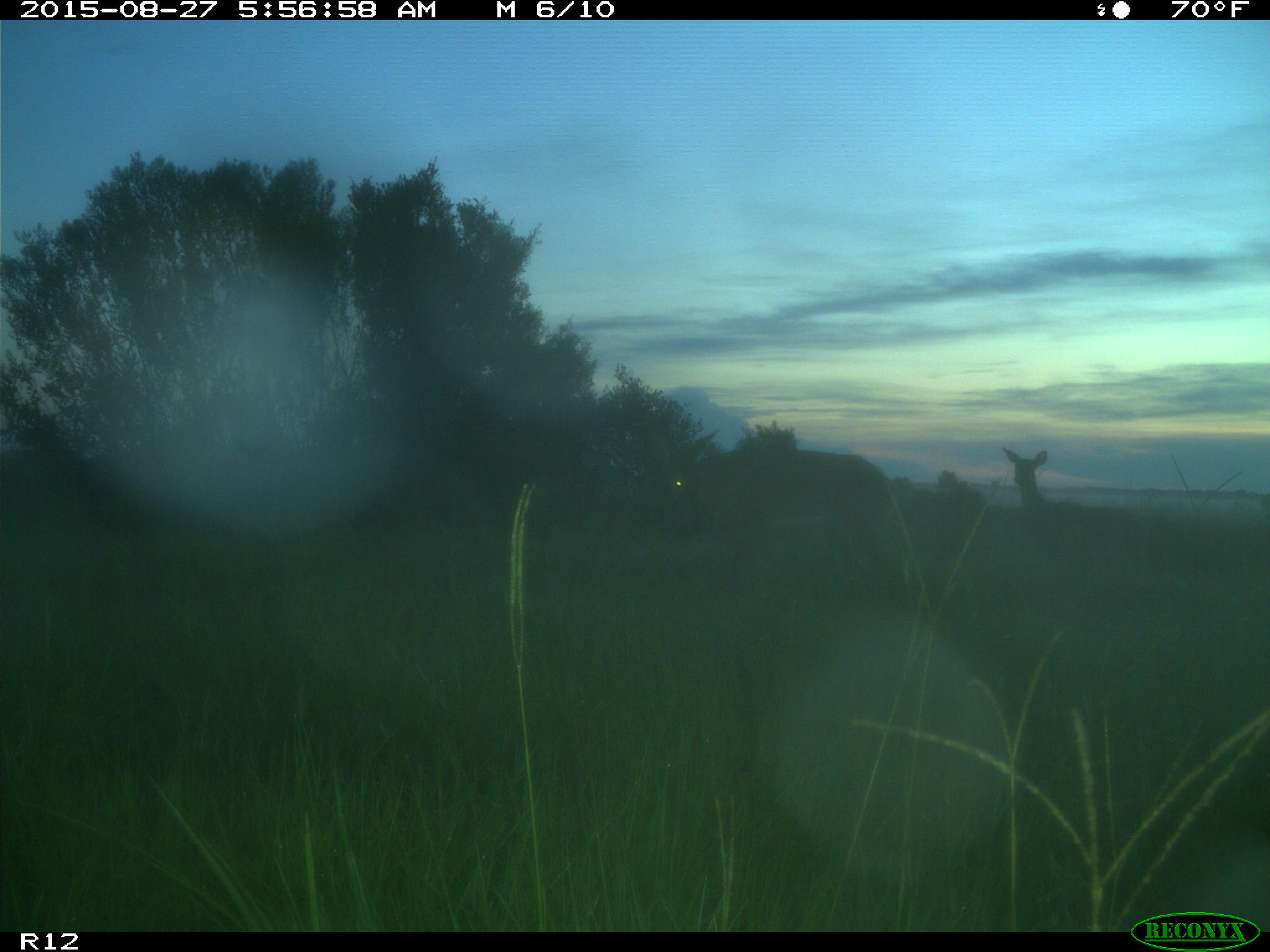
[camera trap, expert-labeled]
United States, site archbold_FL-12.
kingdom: Animalia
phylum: Chordata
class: Mammalia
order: Artiodactyla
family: Cervidae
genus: Odocoileus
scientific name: Odocoileus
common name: deer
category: unidentified deer